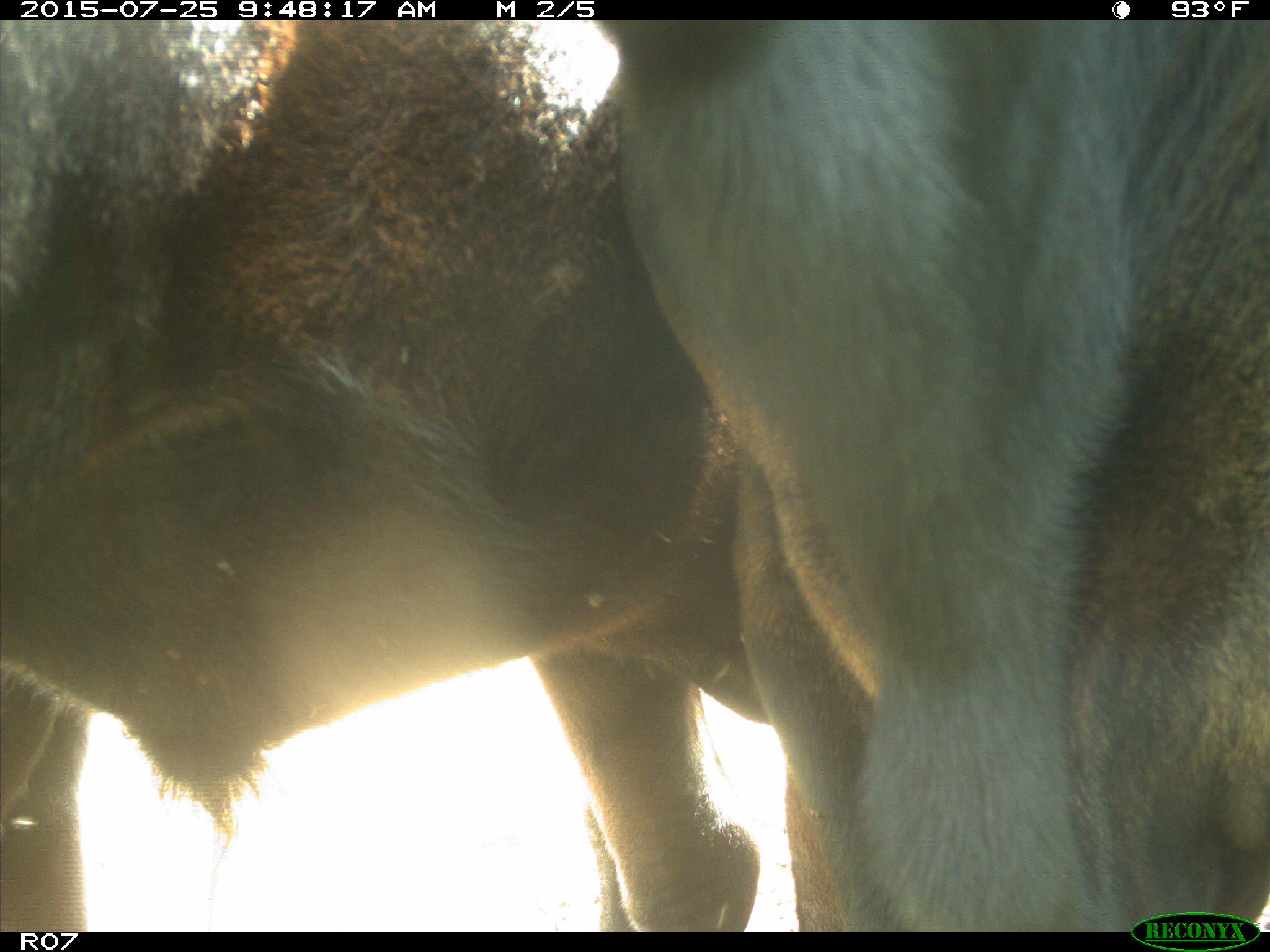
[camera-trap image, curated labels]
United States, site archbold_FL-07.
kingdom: Animalia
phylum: Chordata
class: Mammalia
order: Artiodactyla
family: Bovidae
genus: Bos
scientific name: Bos taurus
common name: domestic cow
Bos taurus (domestic cow).